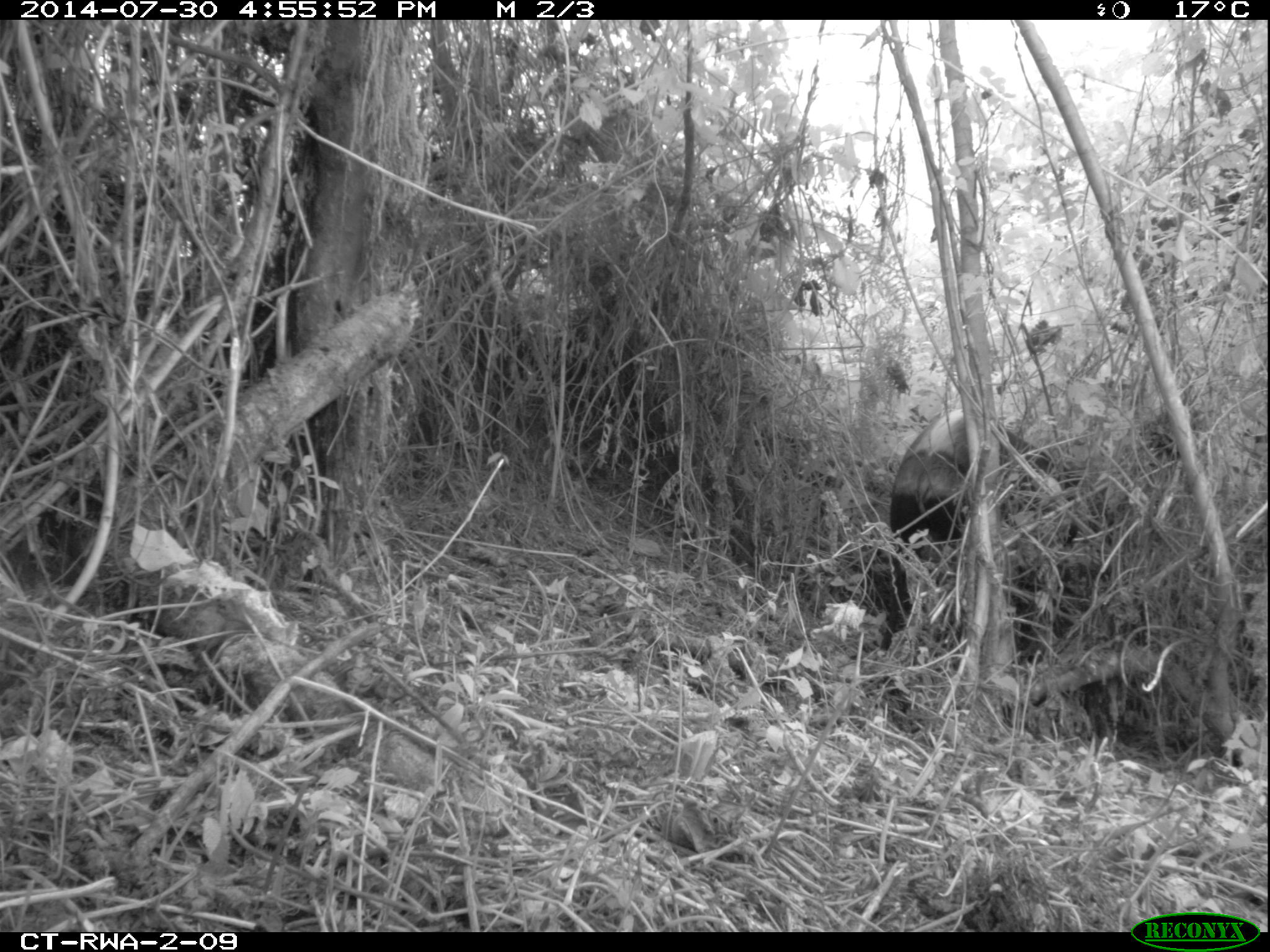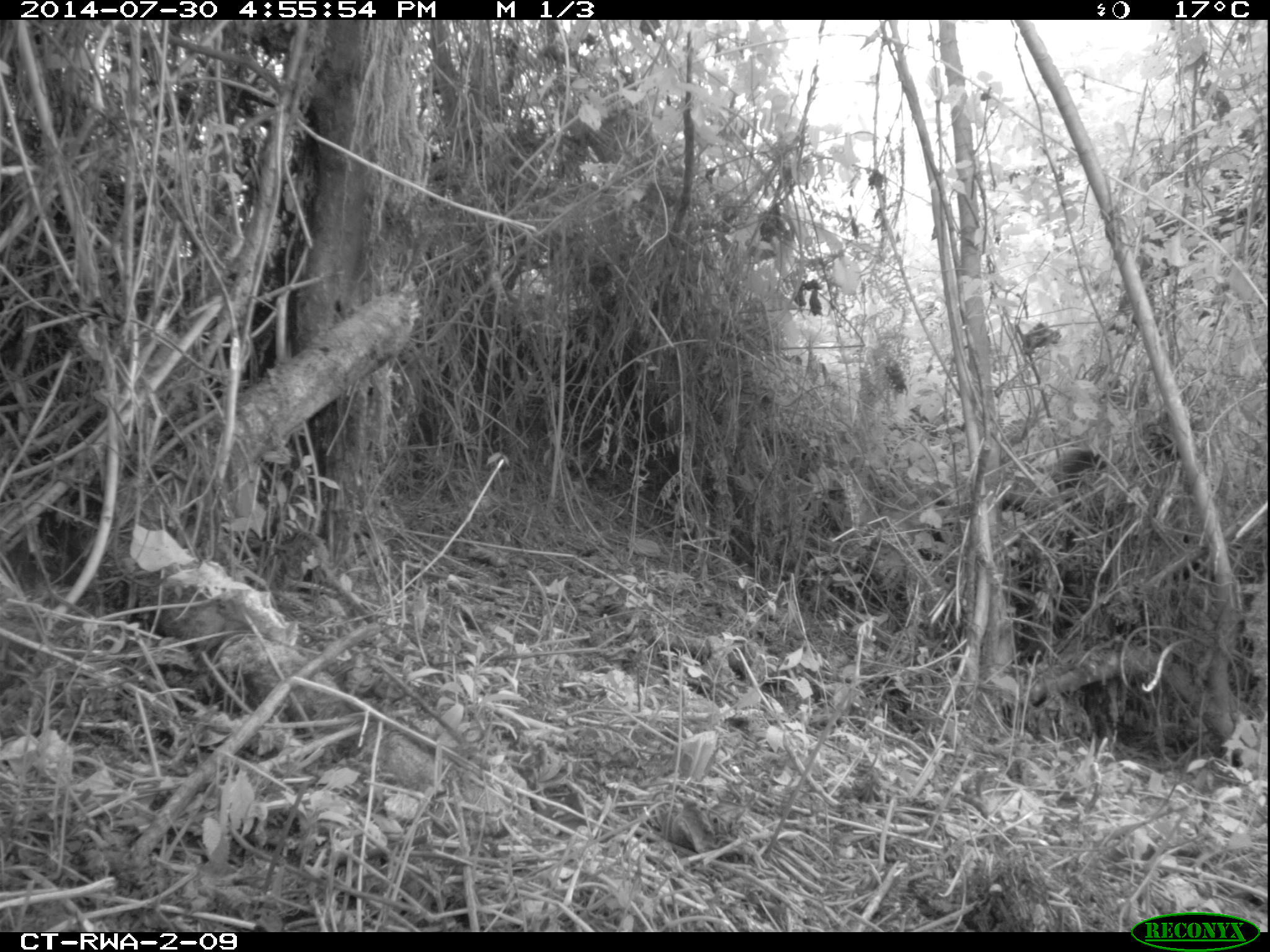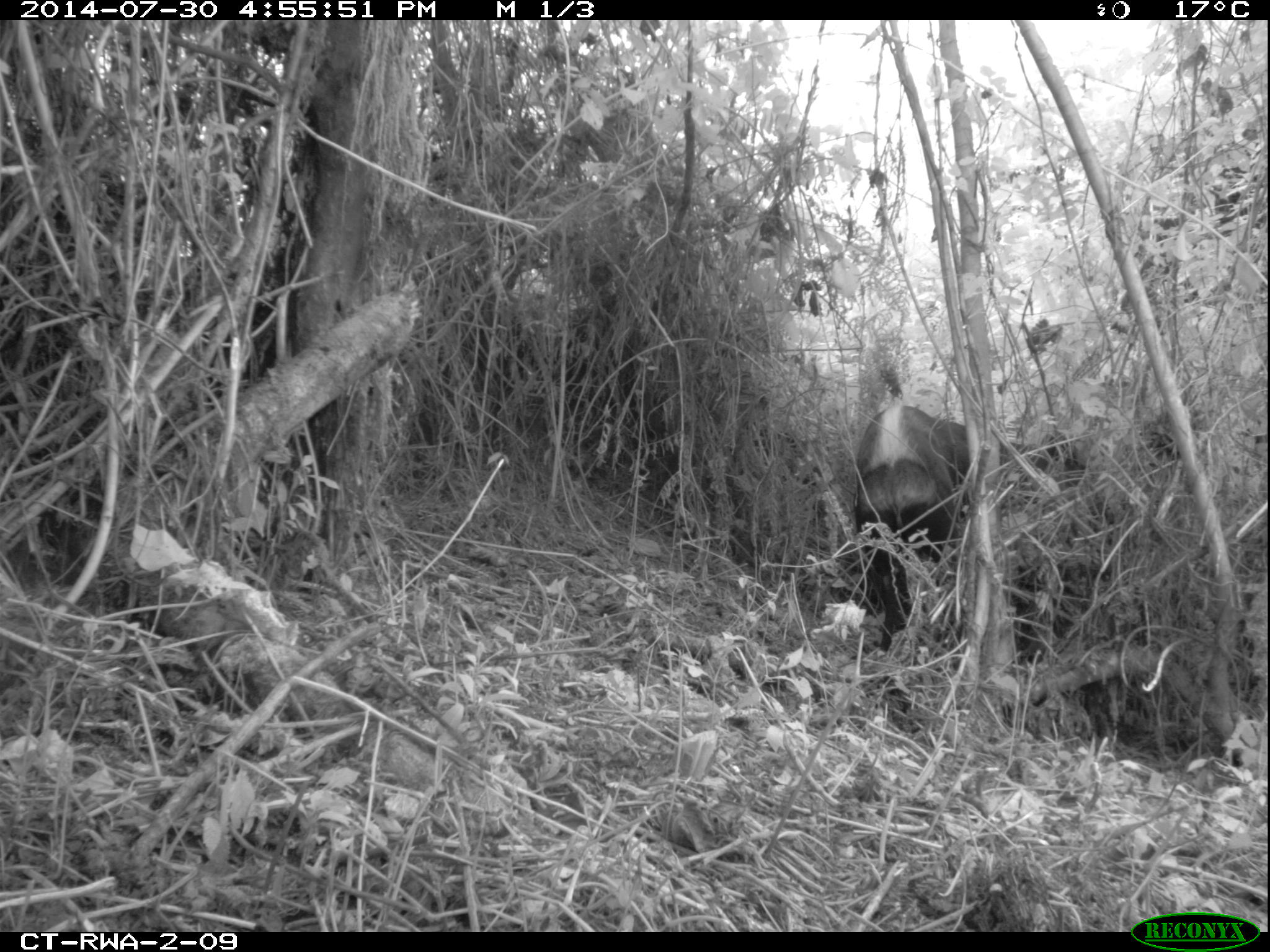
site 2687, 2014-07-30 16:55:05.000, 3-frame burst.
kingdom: Animalia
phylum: Chordata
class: Mammalia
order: Artiodactyla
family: Bovidae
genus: Cephalophus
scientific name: Cephalophus silvicultor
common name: light-backed duiker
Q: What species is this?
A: Cephalophus silvicultor (light-backed duiker).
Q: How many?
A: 1.